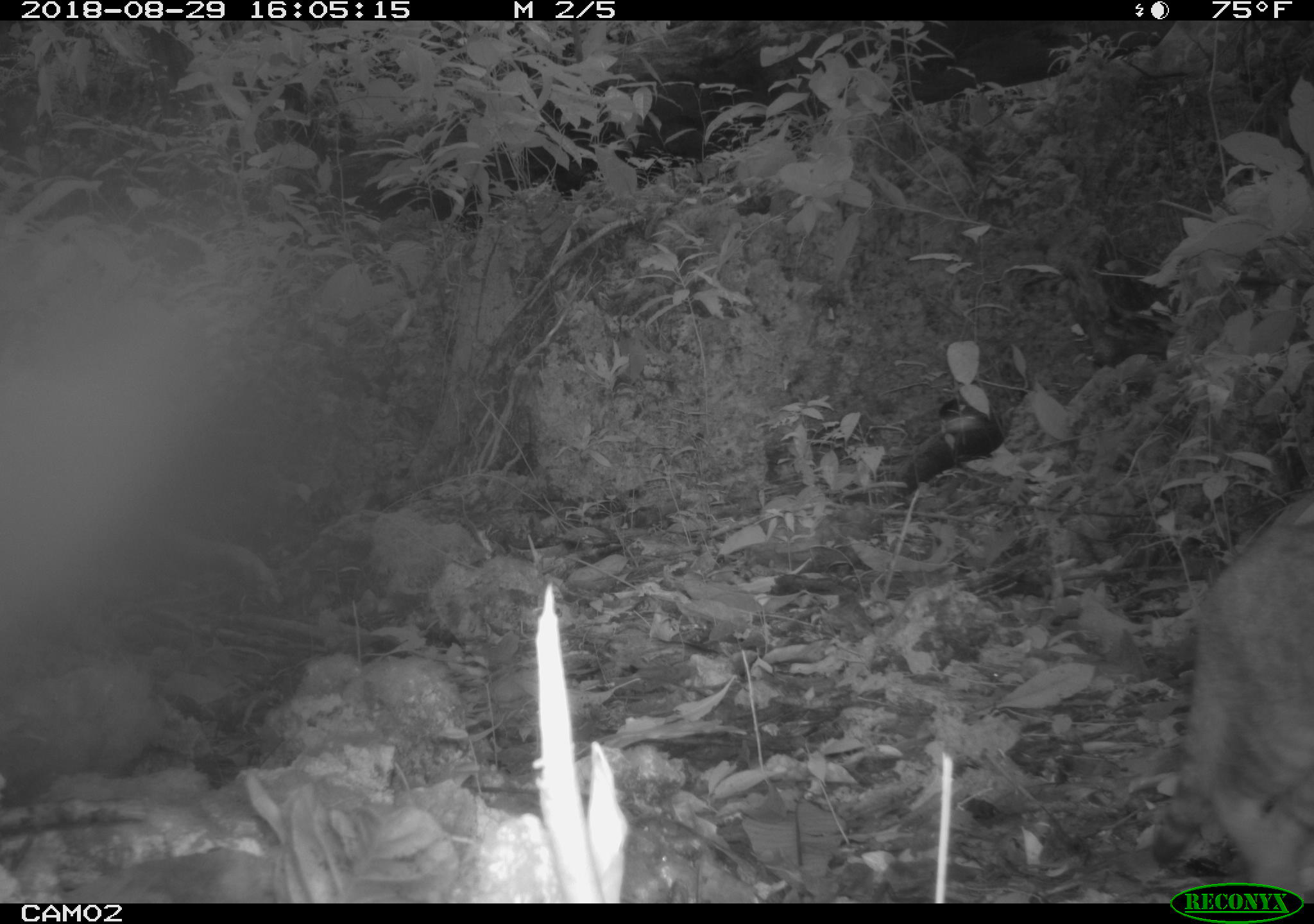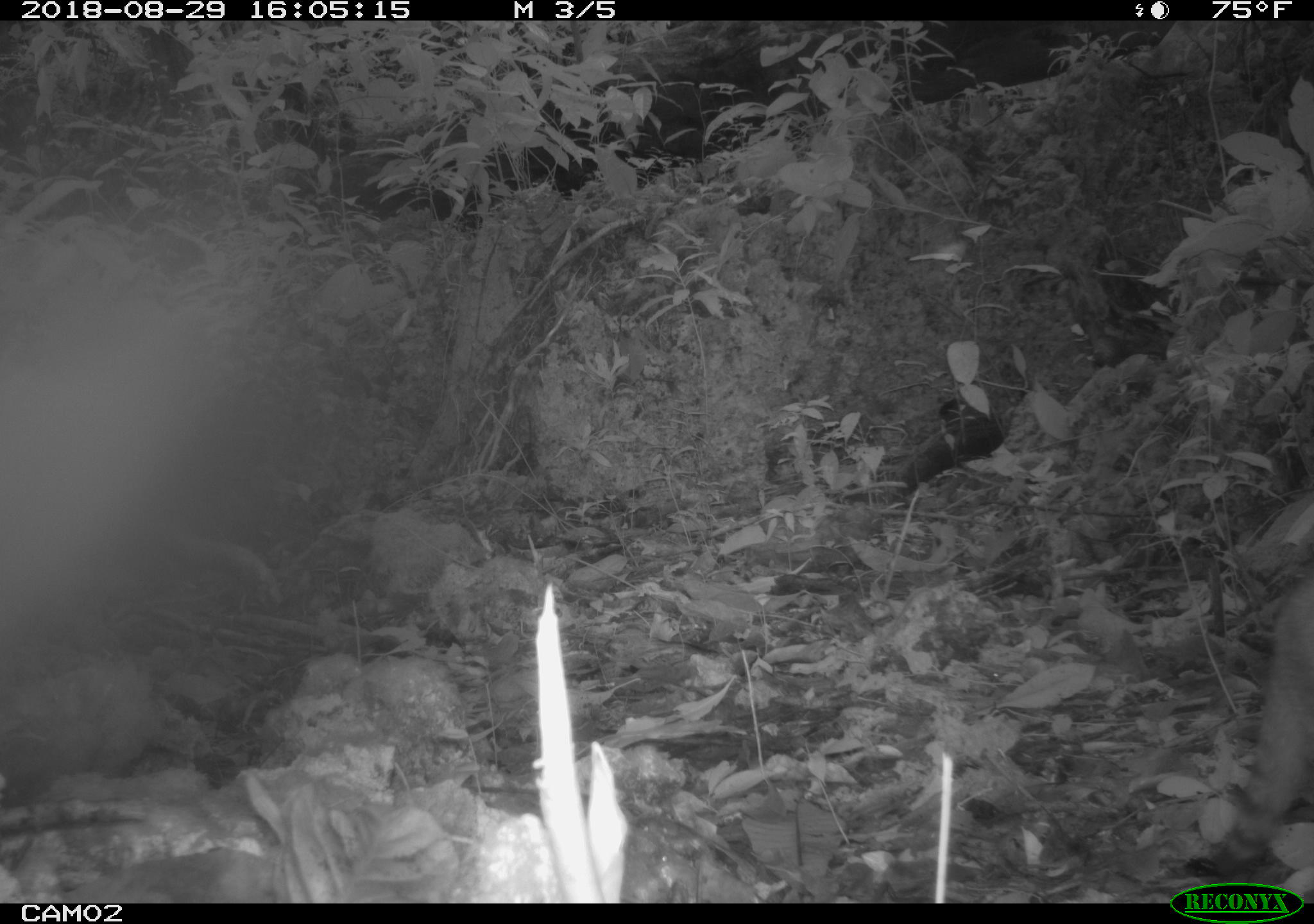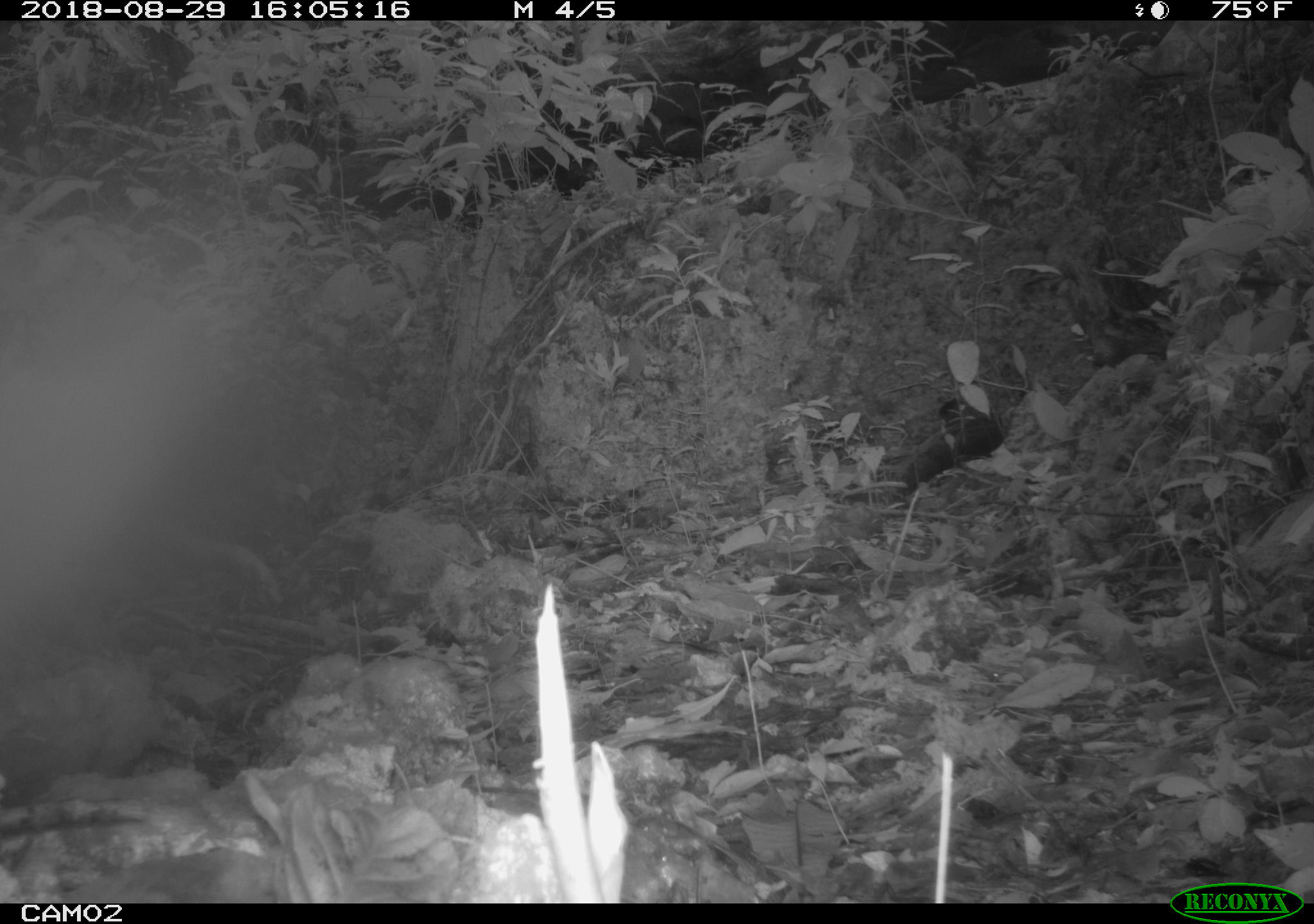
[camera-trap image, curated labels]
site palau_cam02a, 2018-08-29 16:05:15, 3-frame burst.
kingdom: Animalia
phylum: Chordata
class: Mammalia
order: Carnivora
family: Felidae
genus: Felis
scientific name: Felis catus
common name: cat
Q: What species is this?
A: Cat (Felis catus).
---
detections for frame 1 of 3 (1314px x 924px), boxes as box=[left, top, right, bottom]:
cat: box=[1146, 478, 1314, 899]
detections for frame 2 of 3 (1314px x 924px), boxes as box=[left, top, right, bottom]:
cat: box=[1184, 569, 1314, 882]